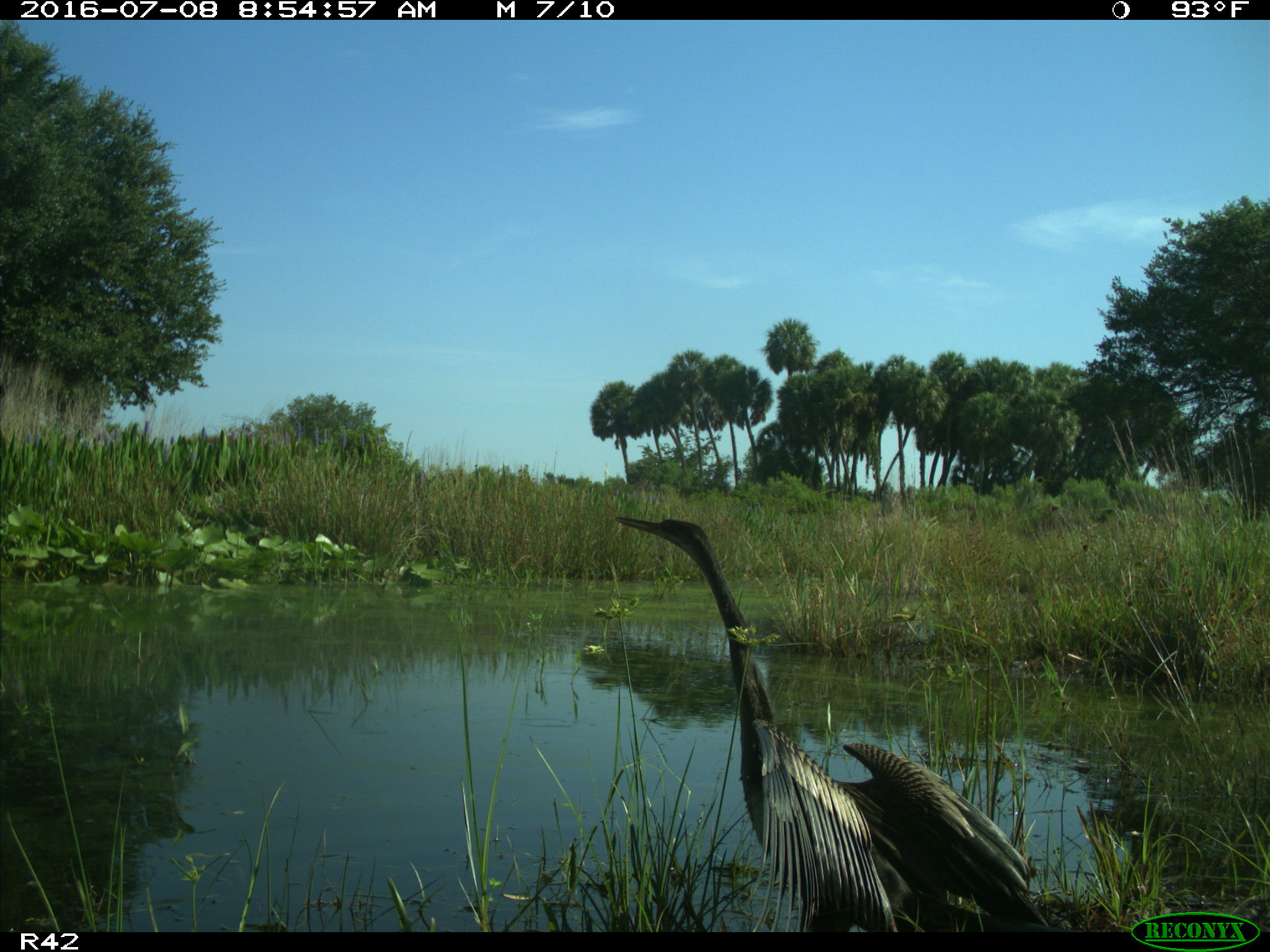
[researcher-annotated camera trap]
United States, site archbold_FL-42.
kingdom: Animalia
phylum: Chordata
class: Aves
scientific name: Aves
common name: birds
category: unidentified bird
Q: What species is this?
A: Unidentified bird (birds) (Aves).